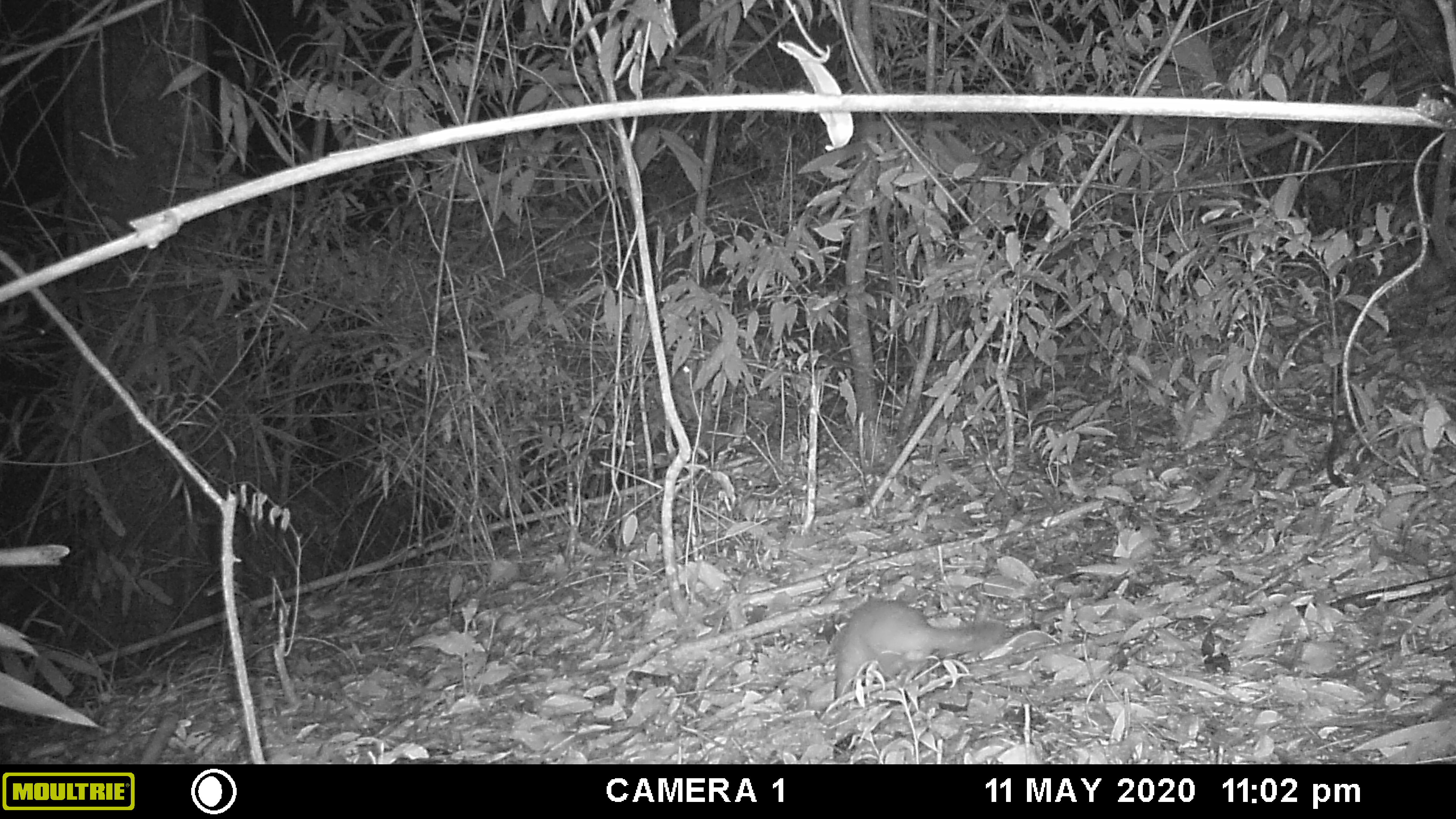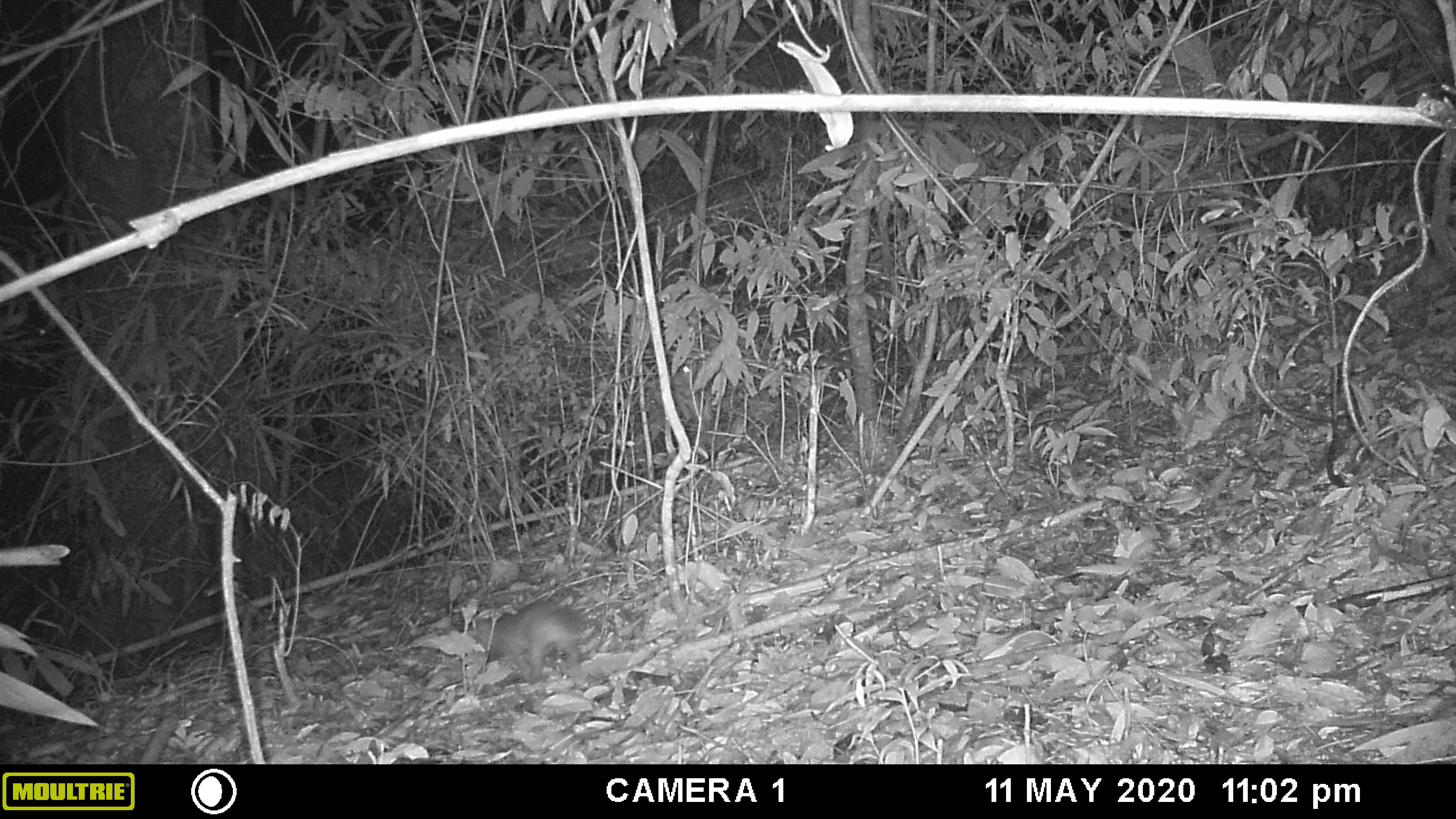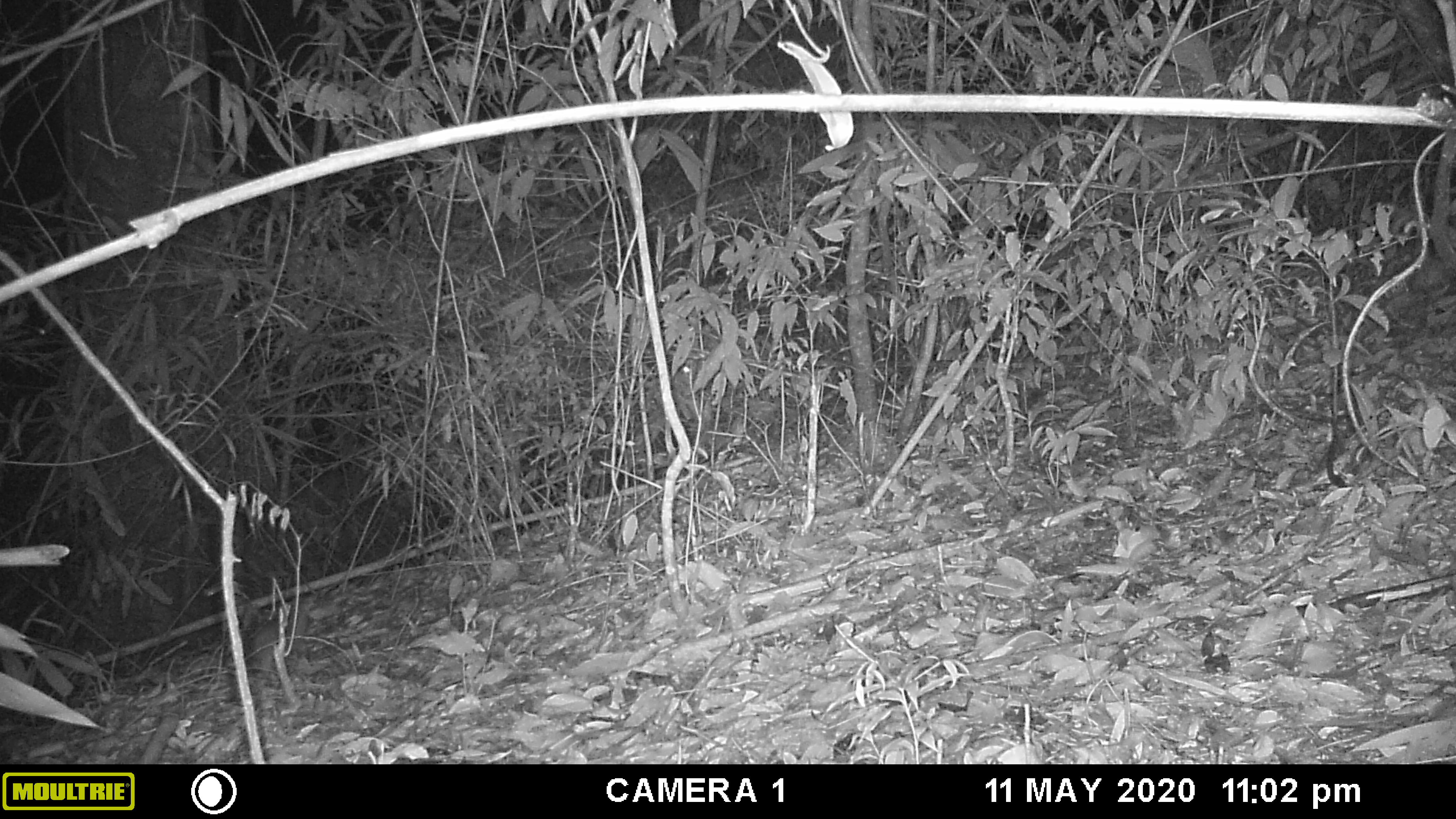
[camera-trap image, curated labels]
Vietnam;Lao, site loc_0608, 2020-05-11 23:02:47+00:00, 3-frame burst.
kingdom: Animalia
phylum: Chordata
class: Mammalia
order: Carnivora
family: Mustelidae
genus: Melogale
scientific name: Melogale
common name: ferret badger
Ferret badger (Melogale). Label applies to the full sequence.